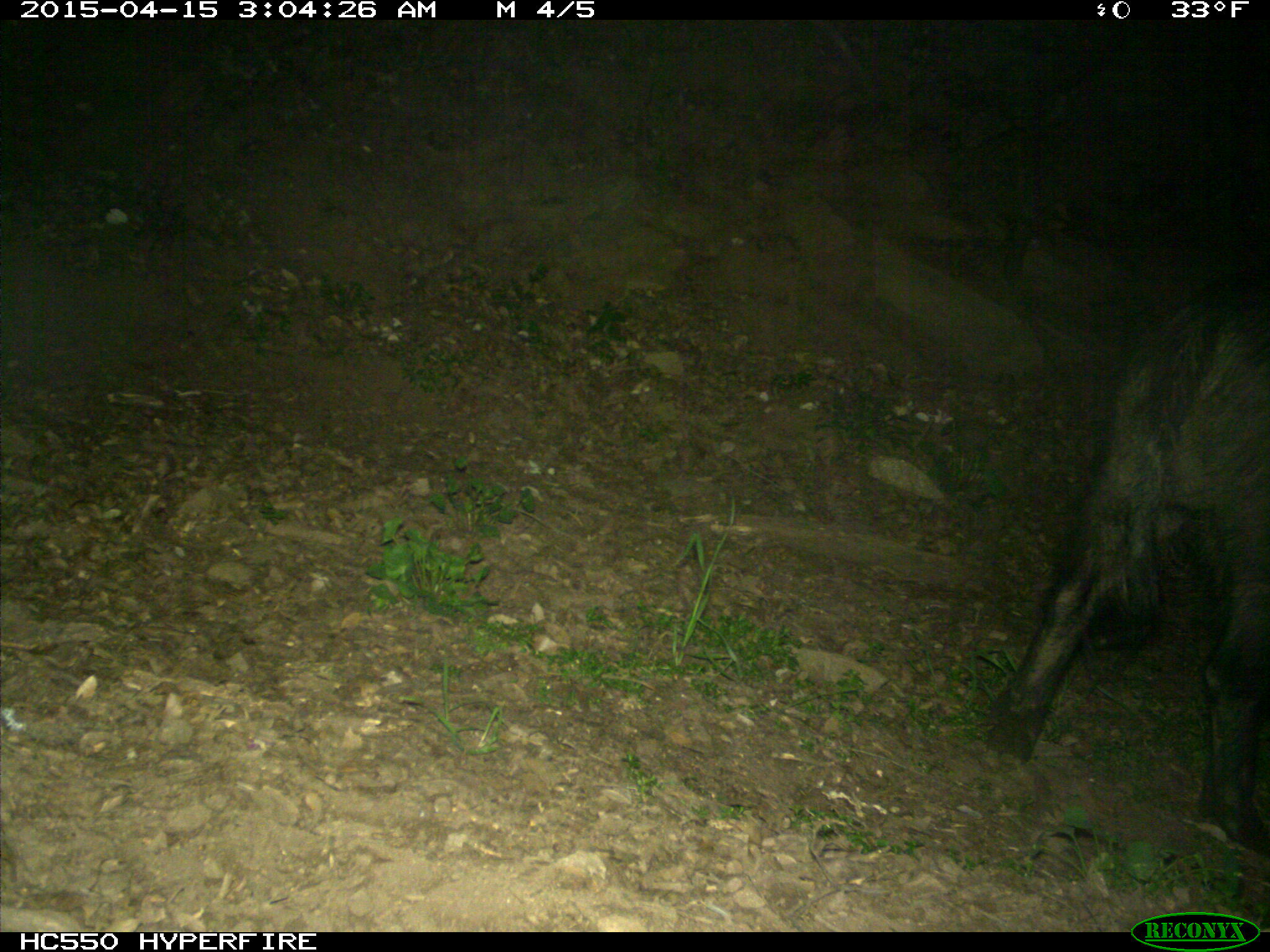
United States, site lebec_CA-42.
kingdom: Animalia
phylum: Chordata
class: Mammalia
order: Artiodactyla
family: Suidae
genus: Sus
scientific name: Sus scrofa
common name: wild boar